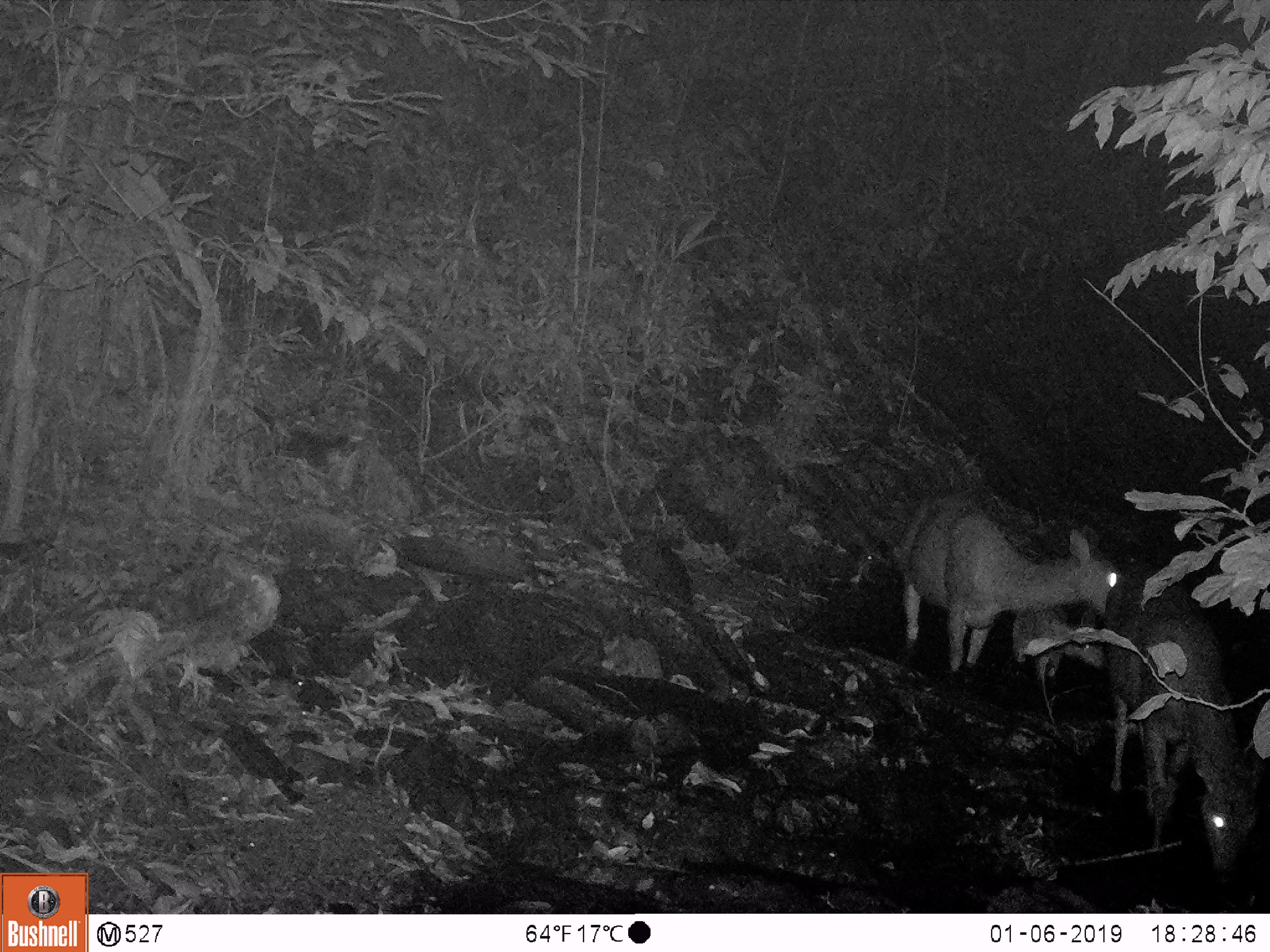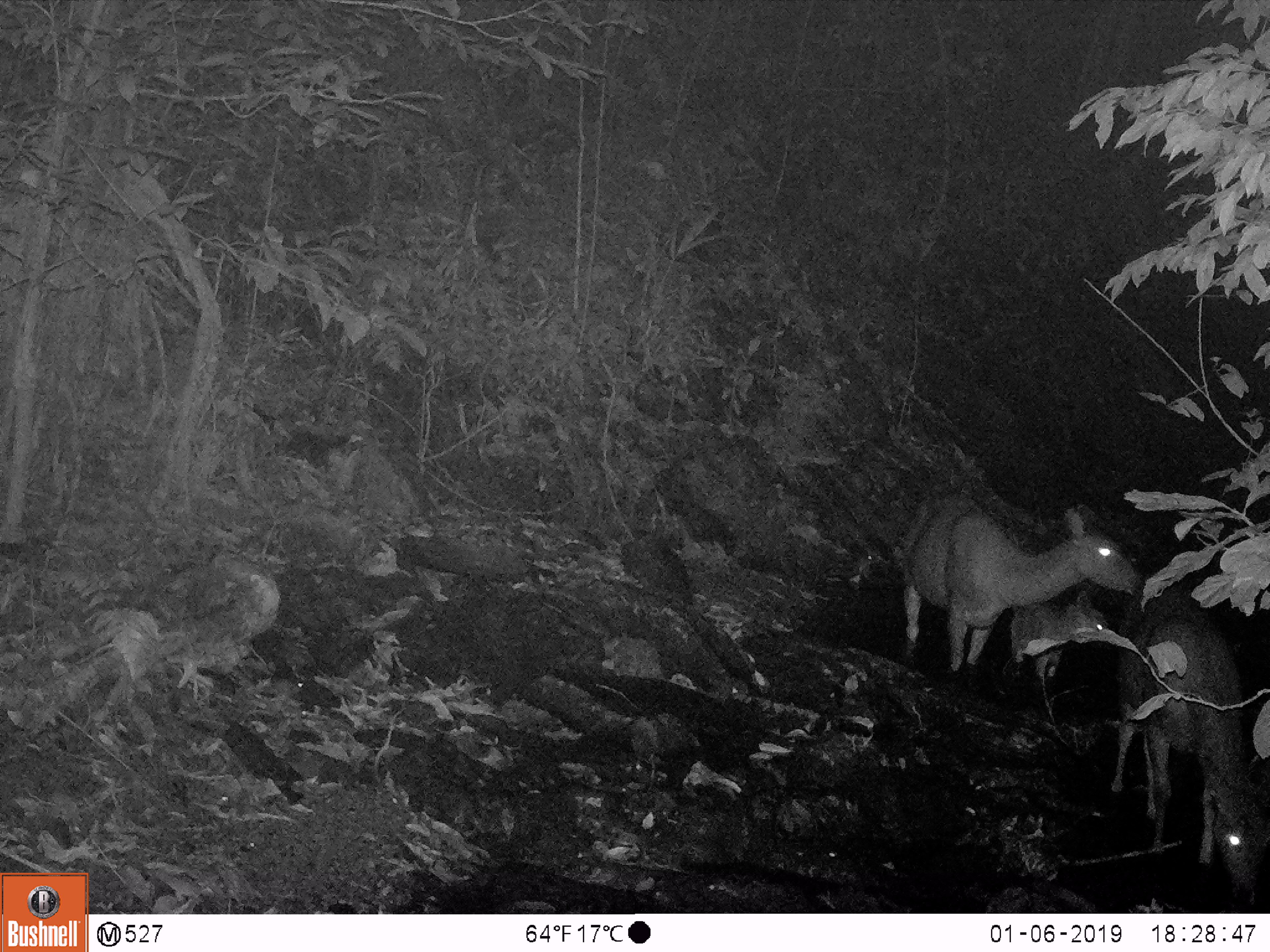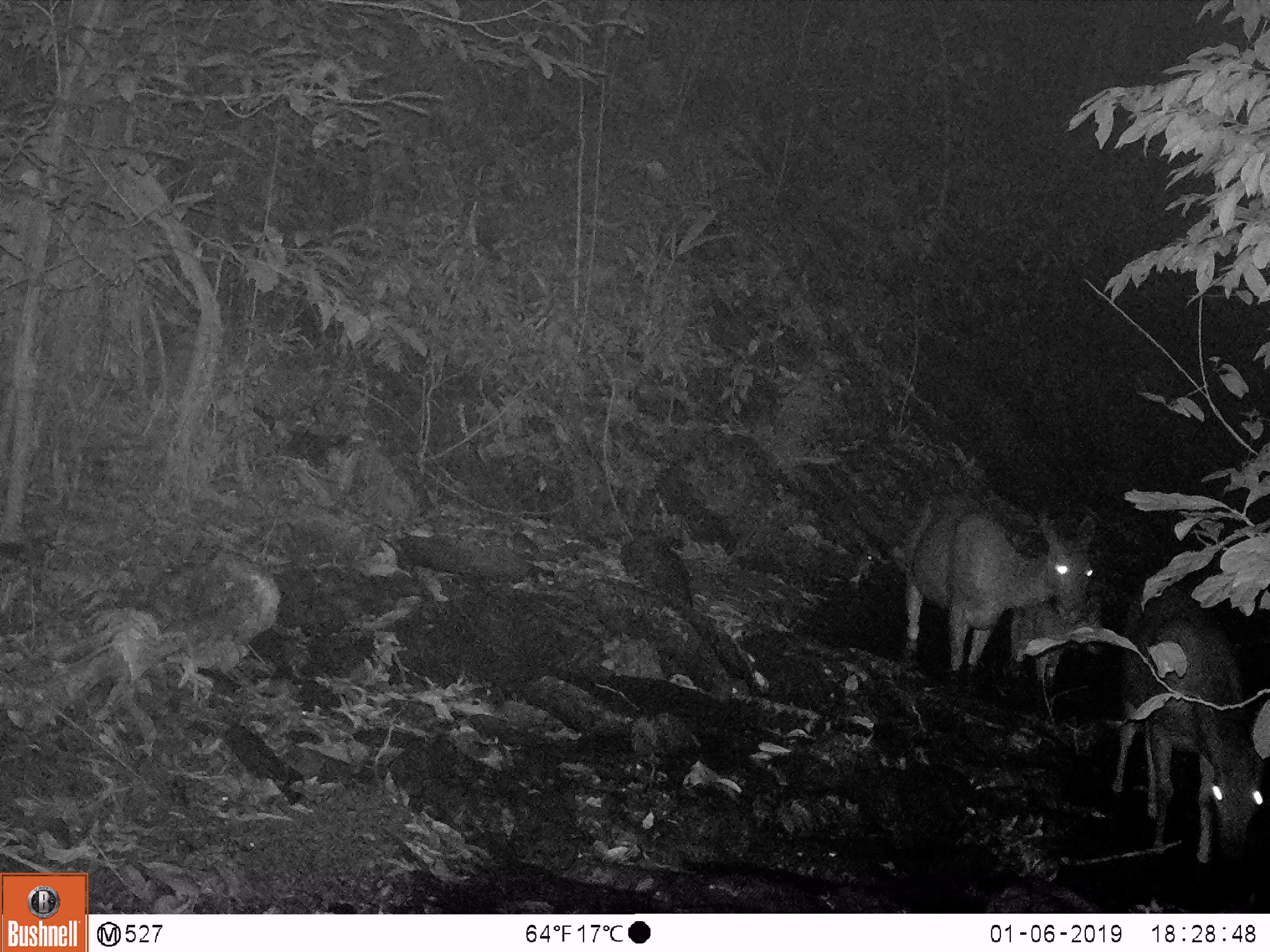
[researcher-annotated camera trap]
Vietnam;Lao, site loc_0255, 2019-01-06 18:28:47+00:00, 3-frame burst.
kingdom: Animalia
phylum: Chordata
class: Mammalia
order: Artiodactyla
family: Cervidae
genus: Rusa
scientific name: Rusa unicolor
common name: sambar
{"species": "sambar (Rusa unicolor)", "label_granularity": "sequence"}